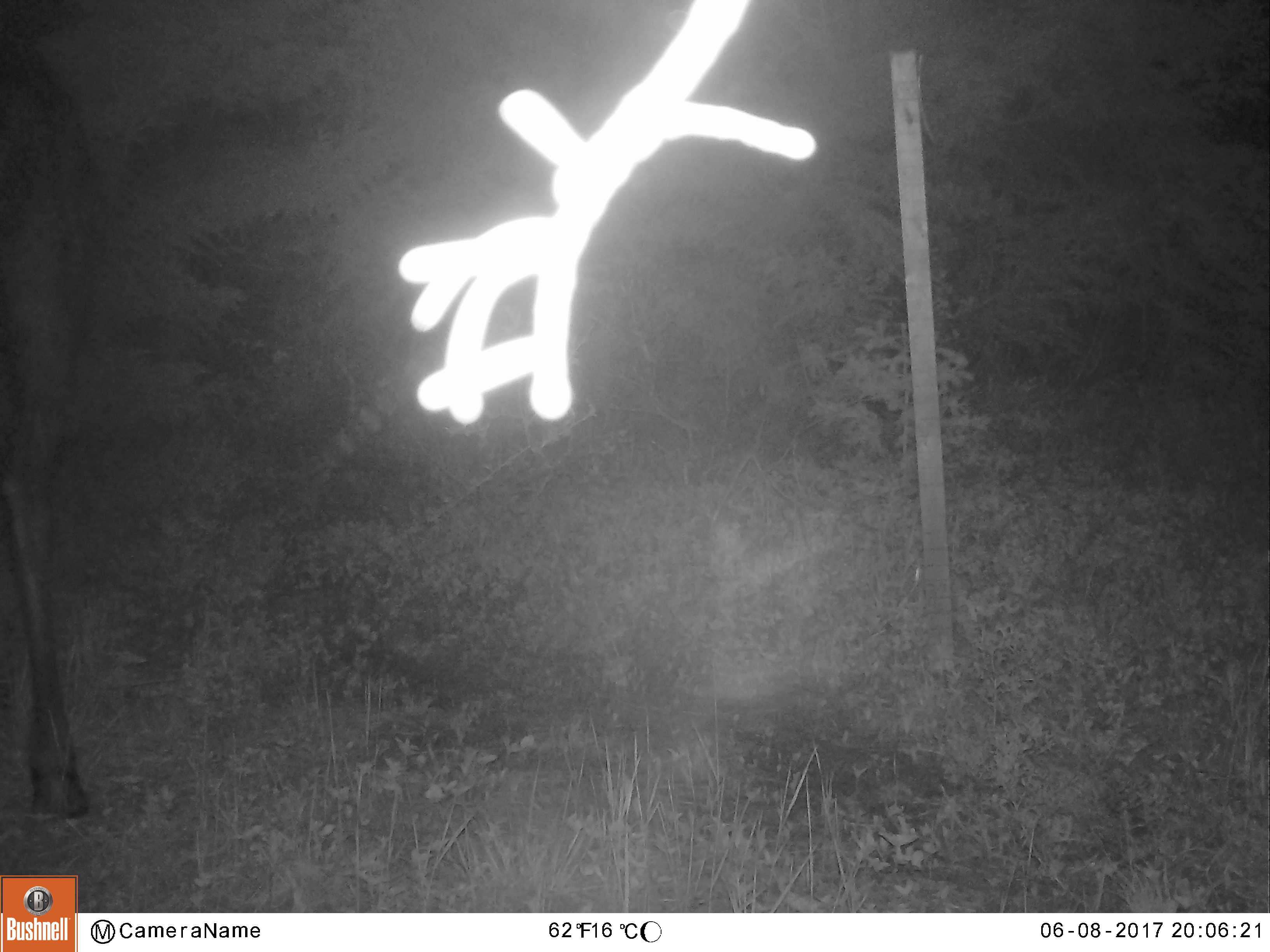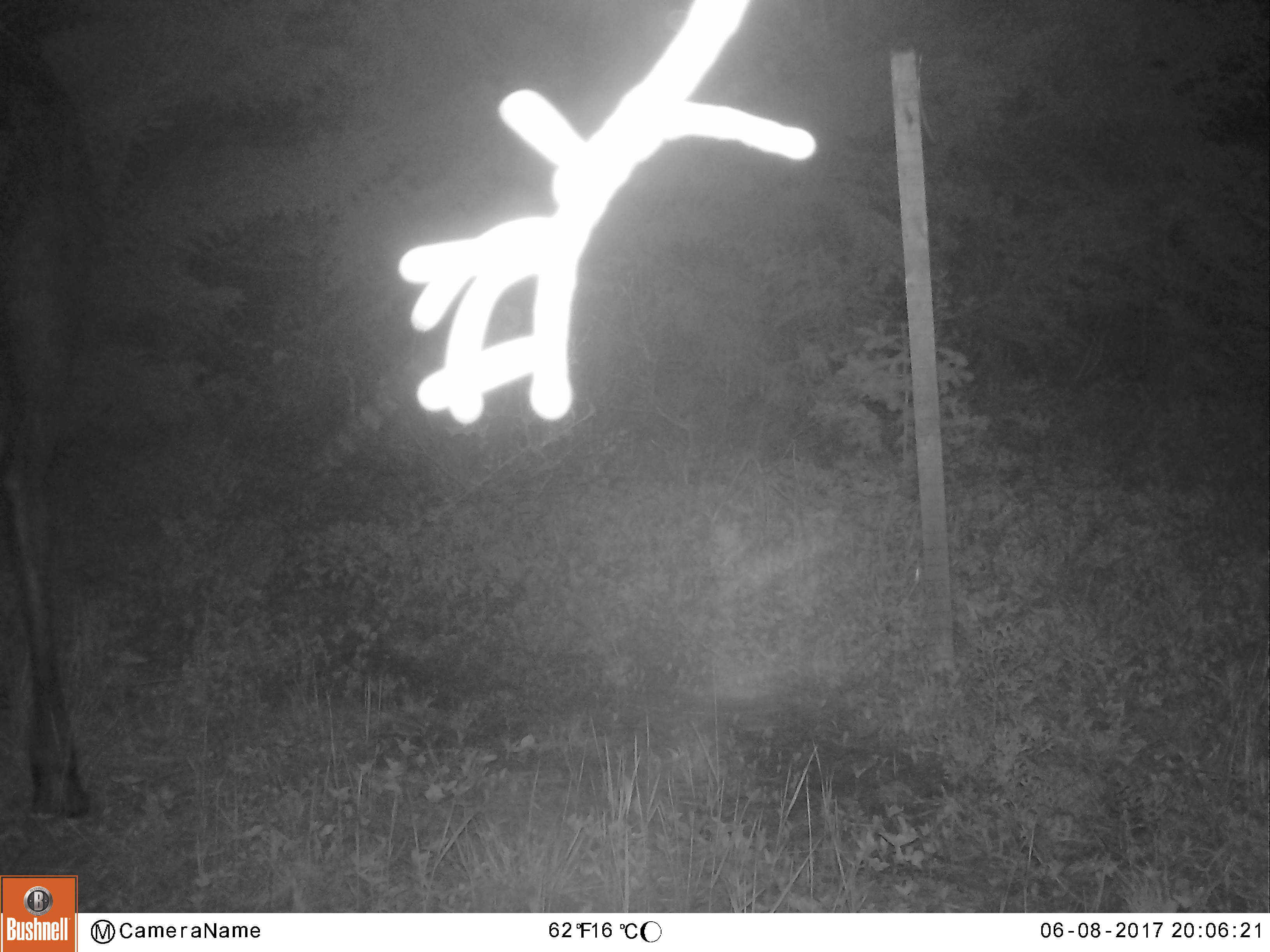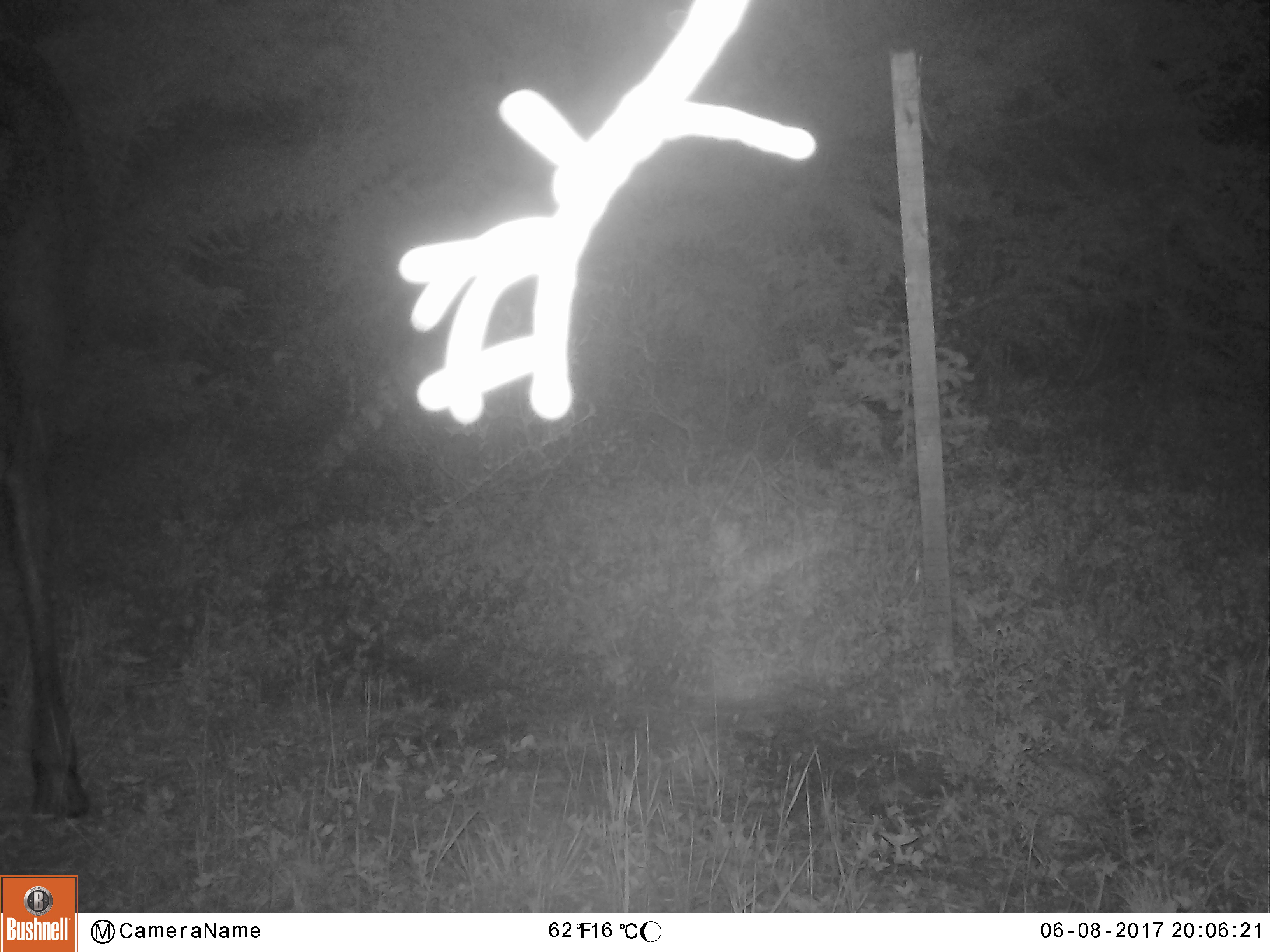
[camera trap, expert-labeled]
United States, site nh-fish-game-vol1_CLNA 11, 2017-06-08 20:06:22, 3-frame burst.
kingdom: Animalia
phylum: Chordata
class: Mammalia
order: Artiodactyla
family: Cervidae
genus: Alces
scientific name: Alces alces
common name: moose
Moose (Alces alces).